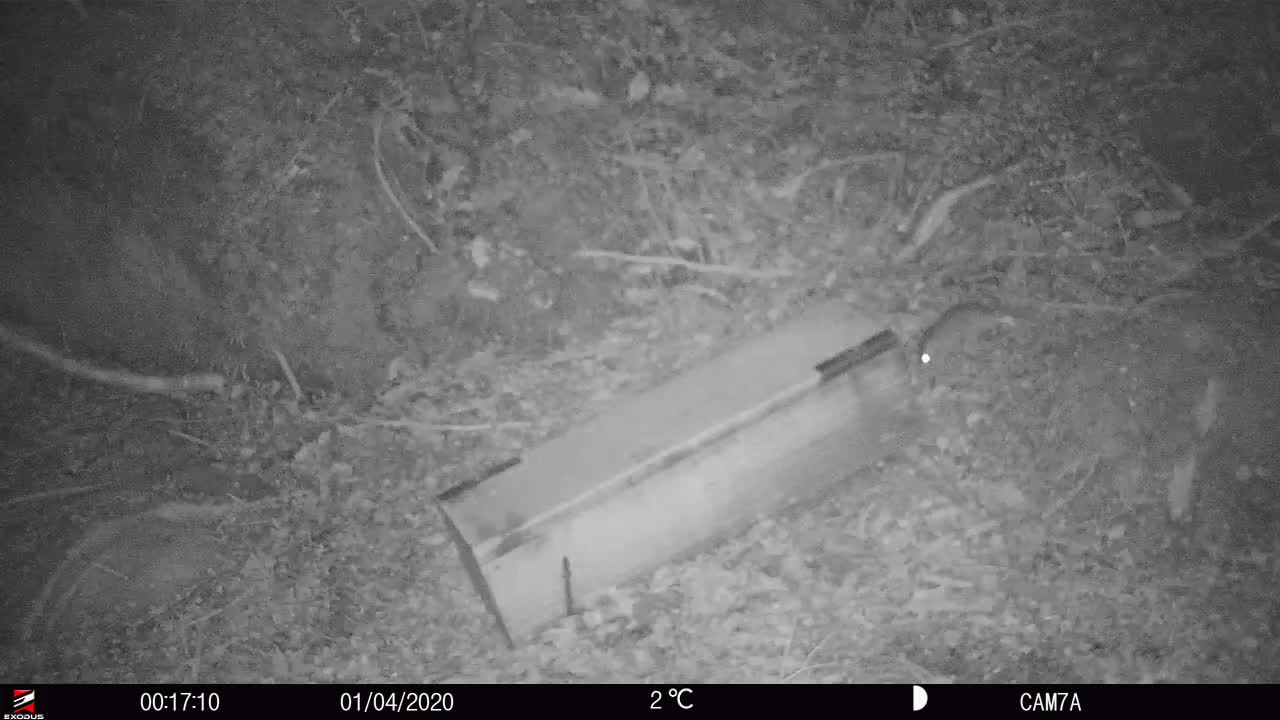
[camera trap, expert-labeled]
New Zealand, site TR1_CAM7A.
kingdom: Animalia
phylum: Chordata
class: Mammalia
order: Rodentia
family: Muridae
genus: Rattus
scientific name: Rattus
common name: rat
Rat (Rattus).